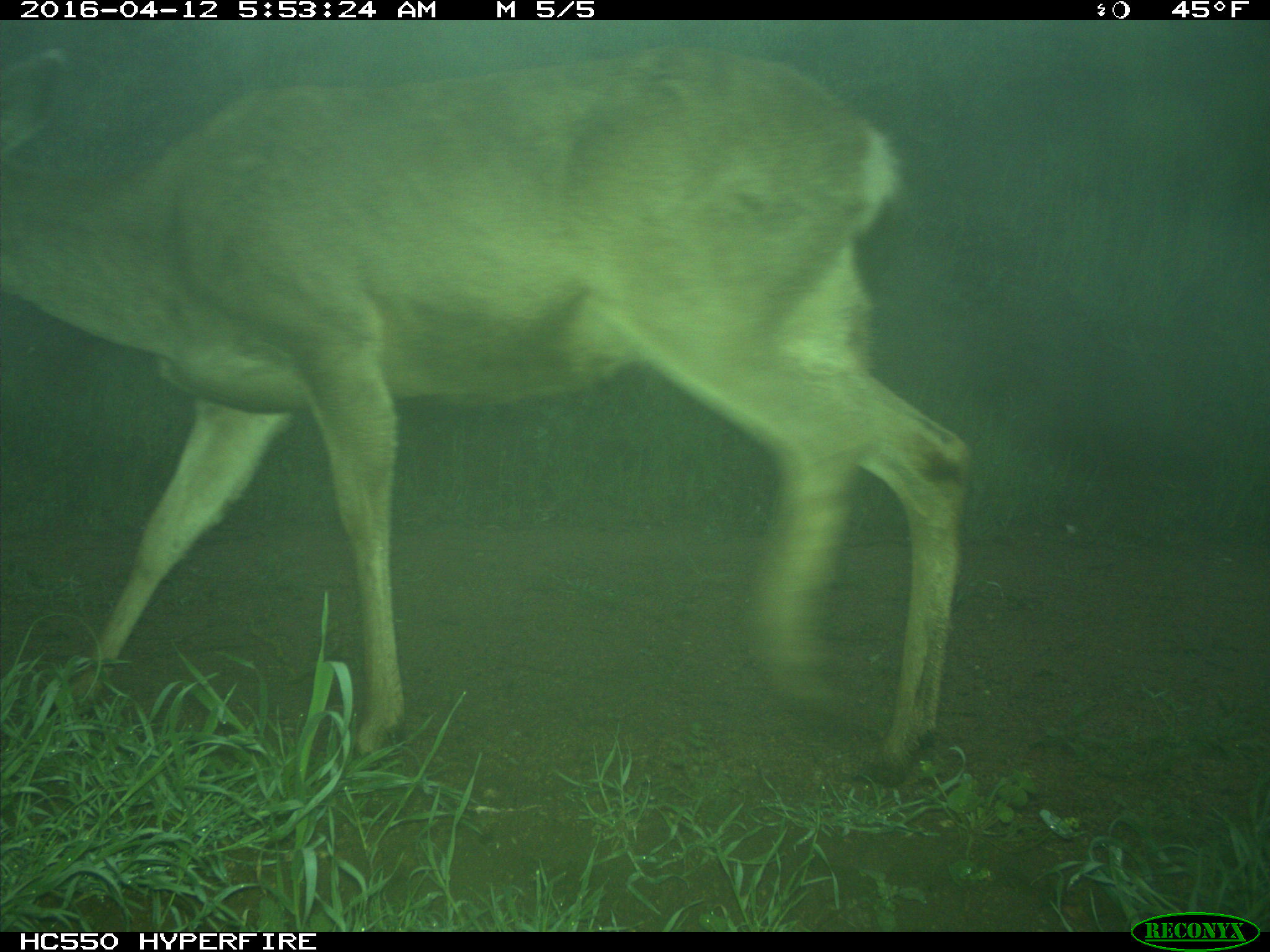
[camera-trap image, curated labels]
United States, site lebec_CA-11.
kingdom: Animalia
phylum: Chordata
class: Mammalia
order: Artiodactyla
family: Cervidae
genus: Odocoileus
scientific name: Odocoileus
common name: deer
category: unidentified deer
Unidentified deer (deer) (Odocoileus).